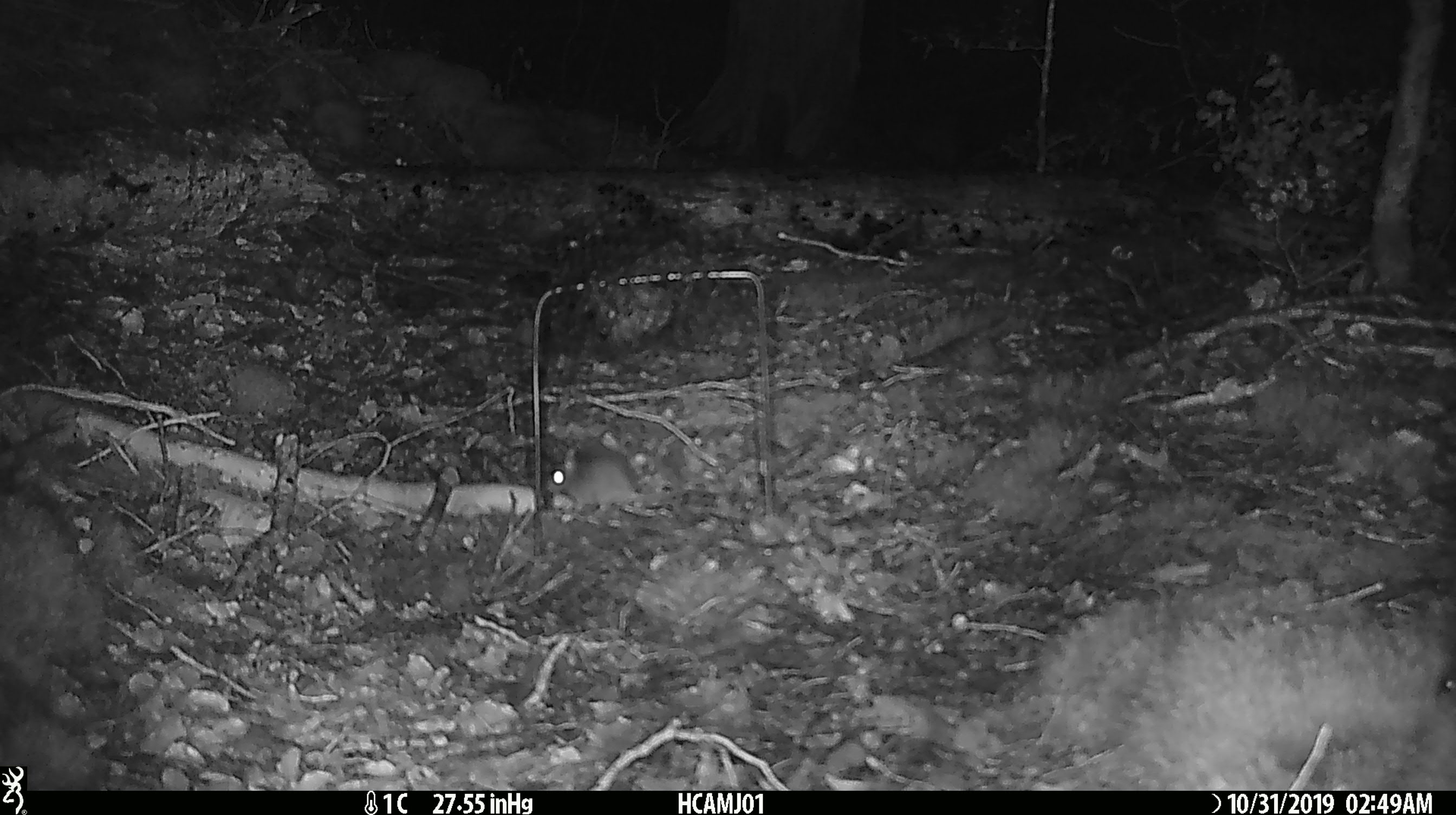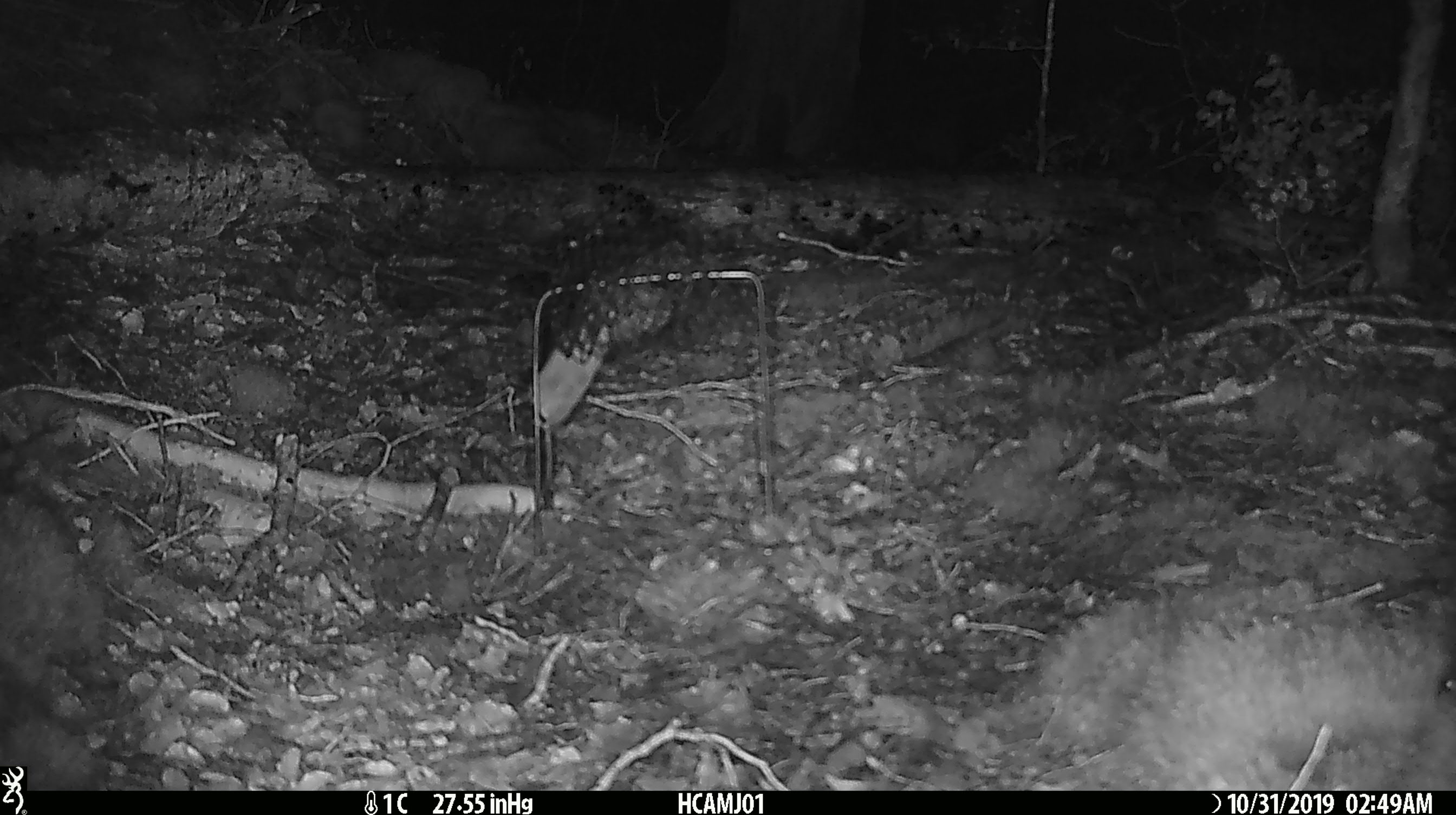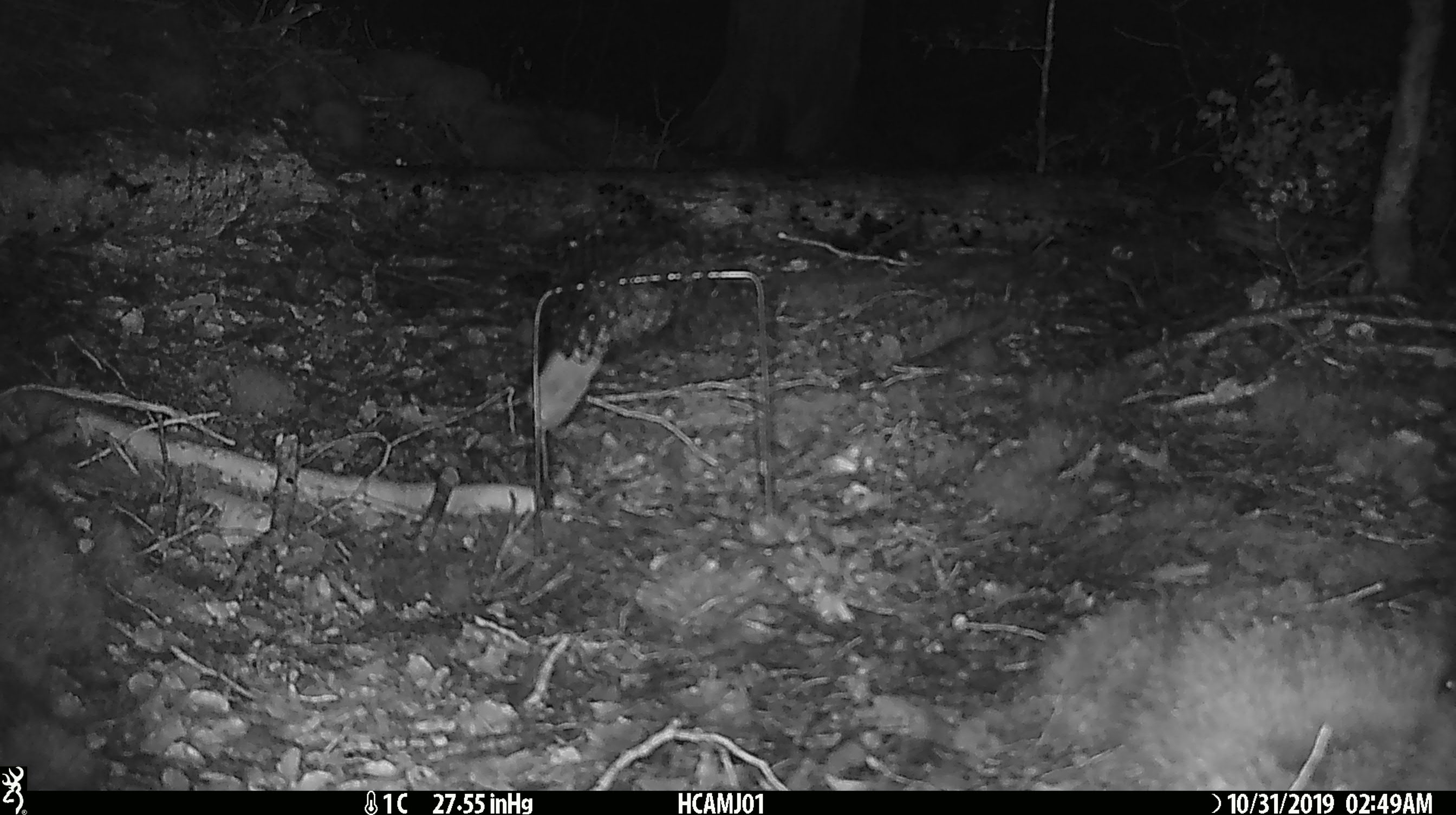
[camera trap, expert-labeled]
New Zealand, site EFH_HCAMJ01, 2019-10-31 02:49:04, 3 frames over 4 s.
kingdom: Animalia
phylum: Chordata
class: Mammalia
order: Rodentia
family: Muridae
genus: Mus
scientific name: Mus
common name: mouse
Mouse (Mus).